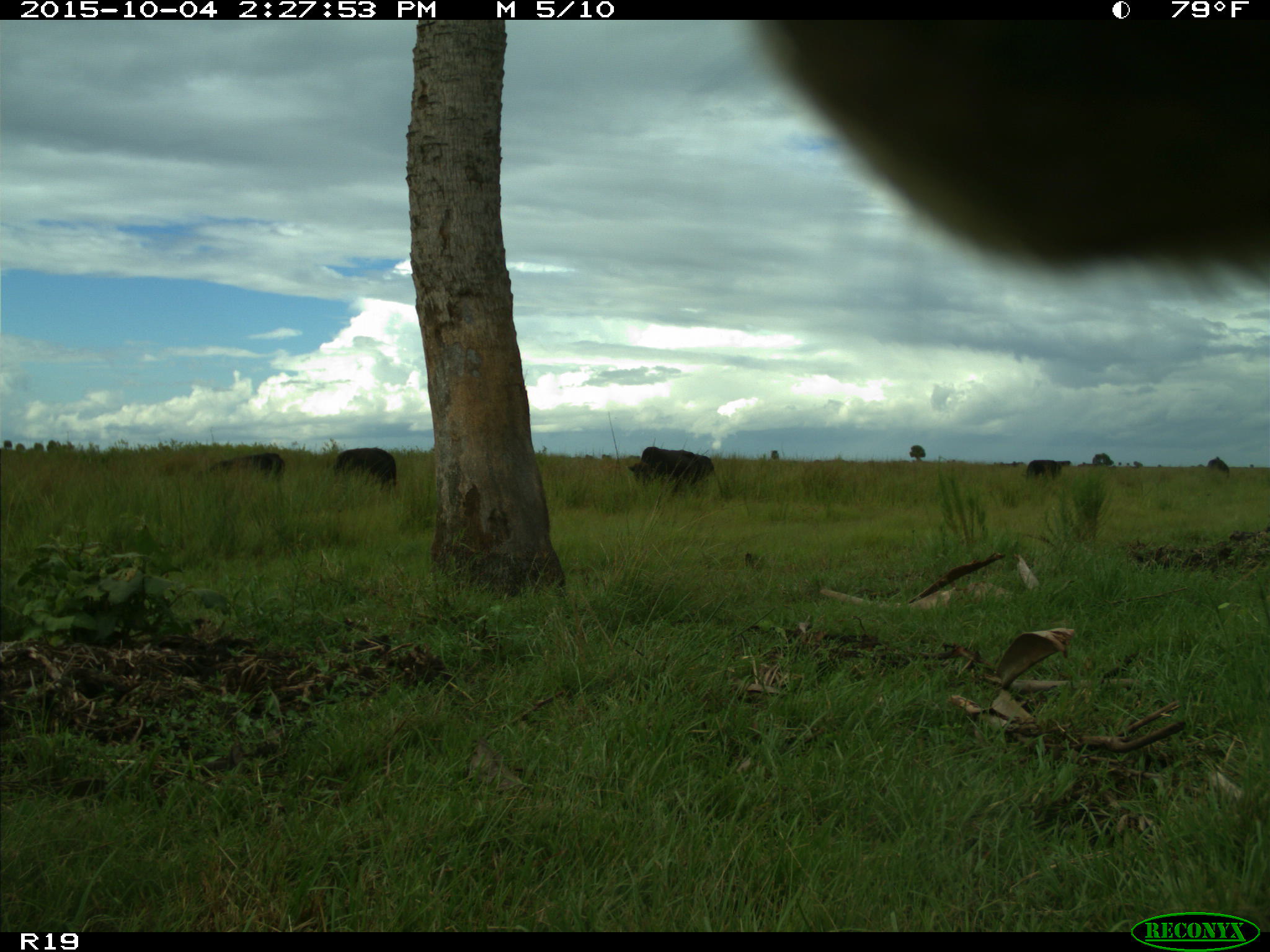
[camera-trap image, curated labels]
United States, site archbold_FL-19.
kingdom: Animalia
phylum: Chordata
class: Mammalia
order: Artiodactyla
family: Bovidae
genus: Bos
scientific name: Bos taurus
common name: domestic cow